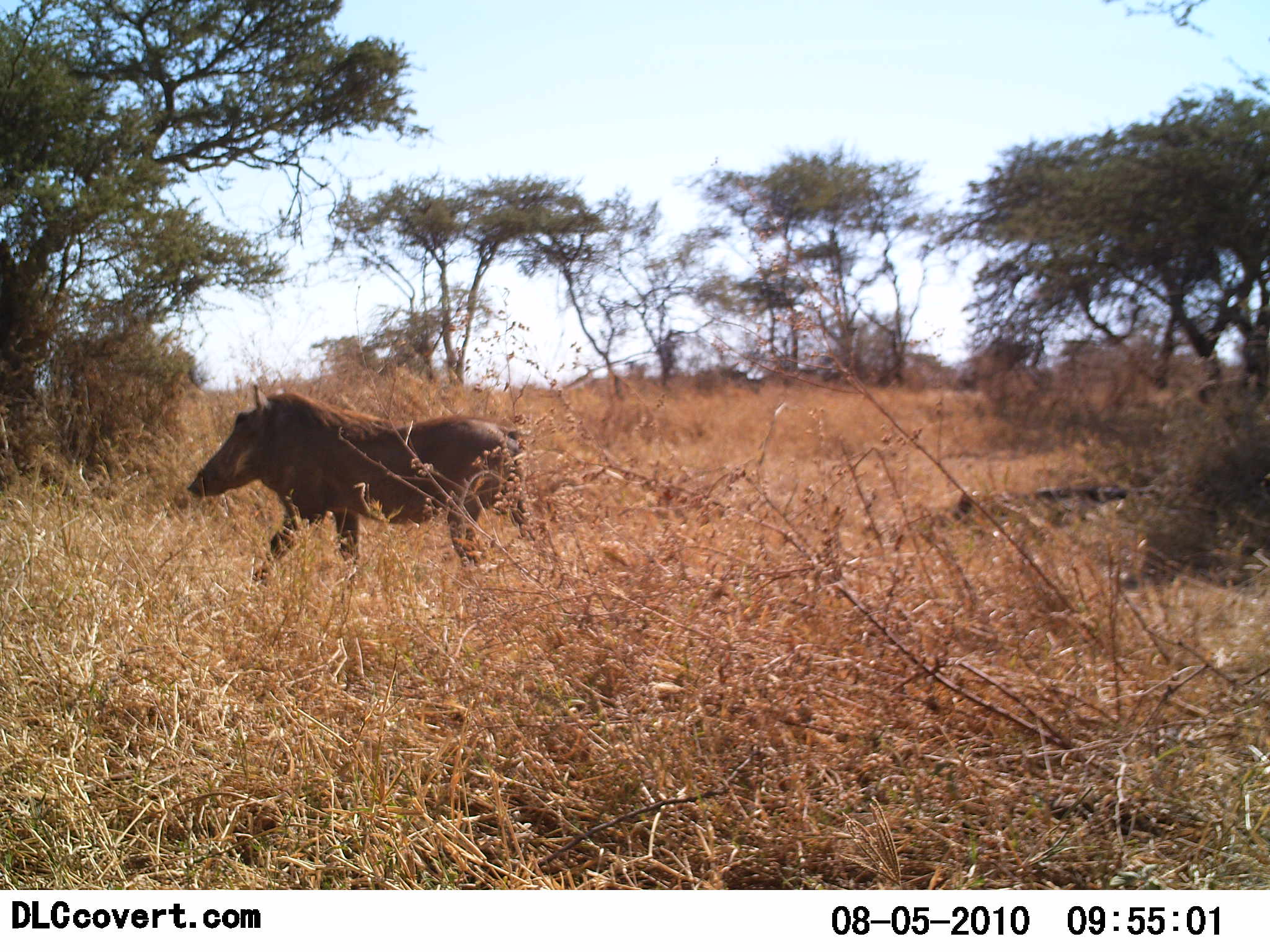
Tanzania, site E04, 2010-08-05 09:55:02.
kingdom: Animalia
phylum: Chordata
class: Mammalia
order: Artiodactyla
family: Suidae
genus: Phacochoerus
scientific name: Phacochoerus africanus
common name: warthog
Warthog (Phacochoerus africanus), count 1. Behavior (volunteer vote fractions): standing 0%, resting 0%, moving 100%, interacting 0%. Young present (vote fraction): 0%. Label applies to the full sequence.